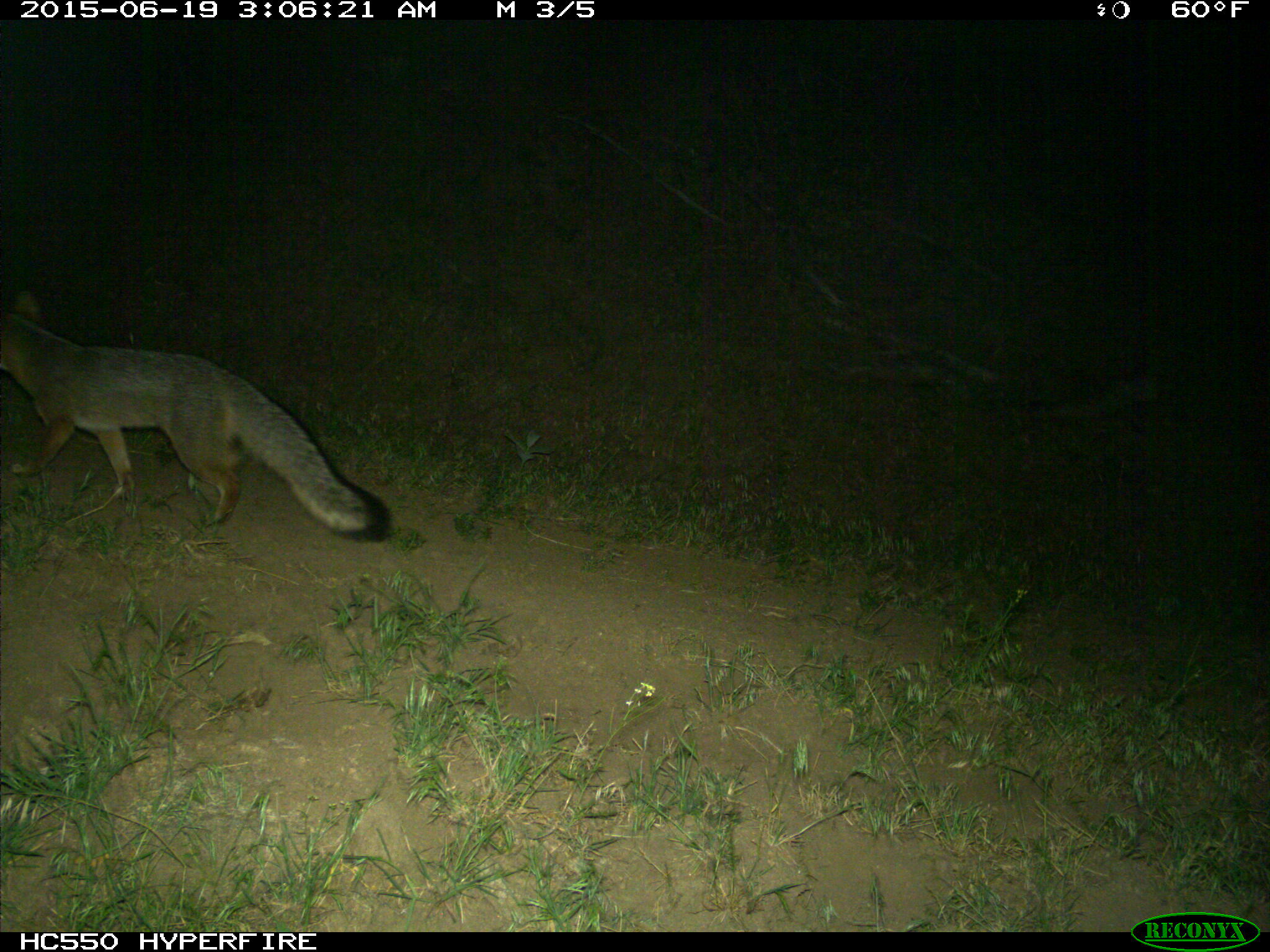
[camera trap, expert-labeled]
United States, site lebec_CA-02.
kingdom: Animalia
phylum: Chordata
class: Mammalia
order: Carnivora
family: Canidae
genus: Urocyon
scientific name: Urocyon cinereoargenteus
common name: gray fox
Urocyon cinereoargenteus (gray fox).